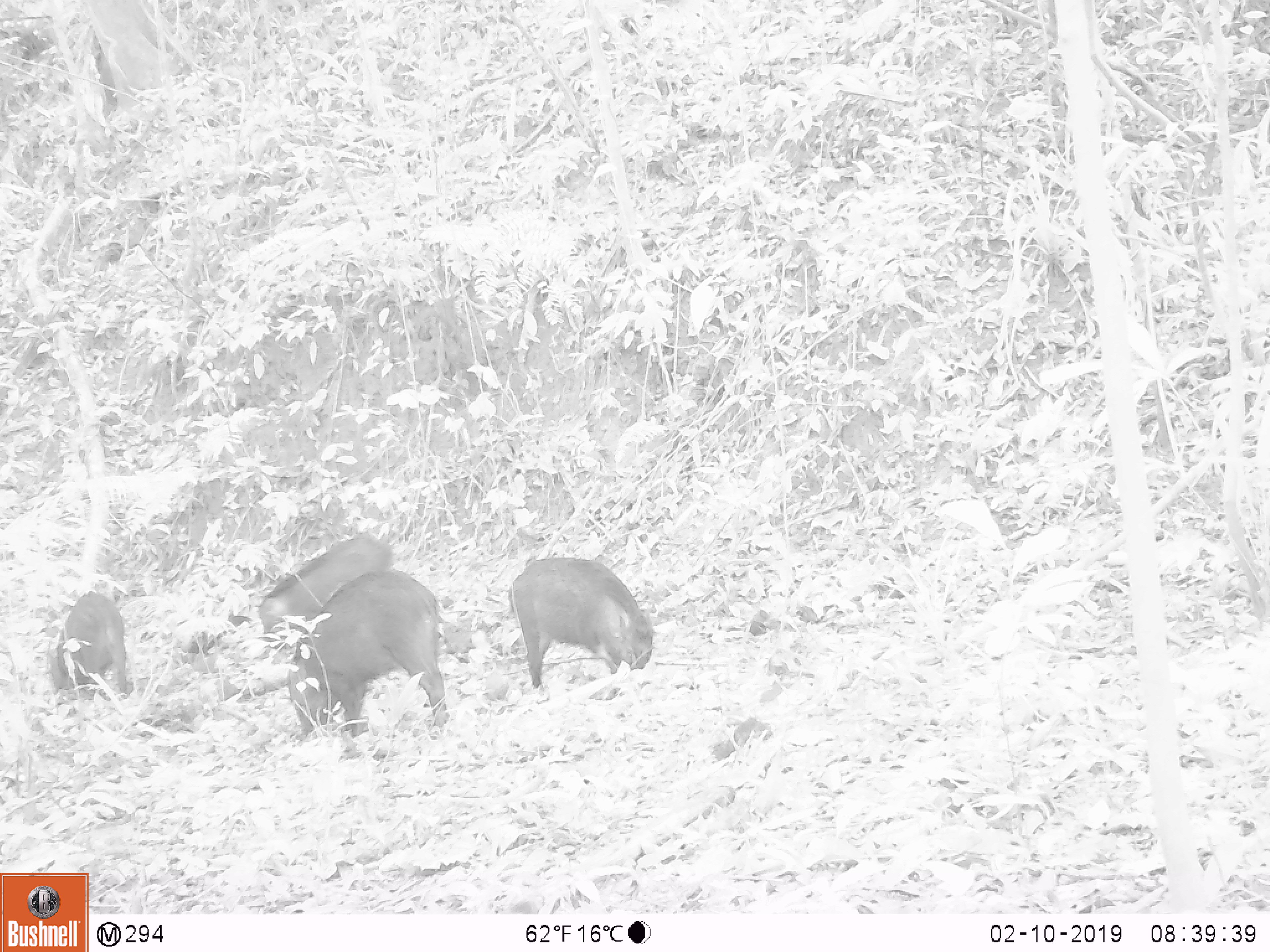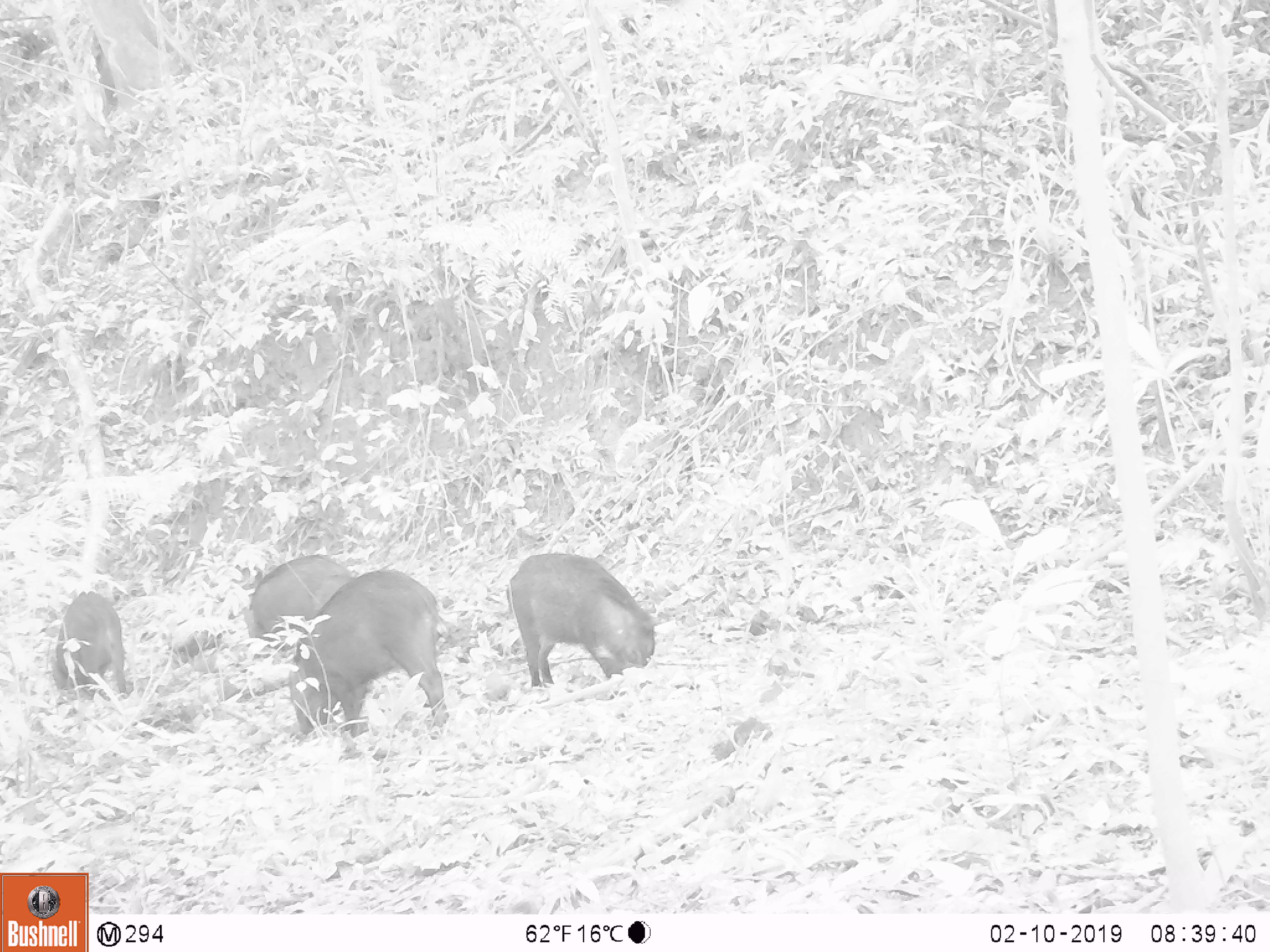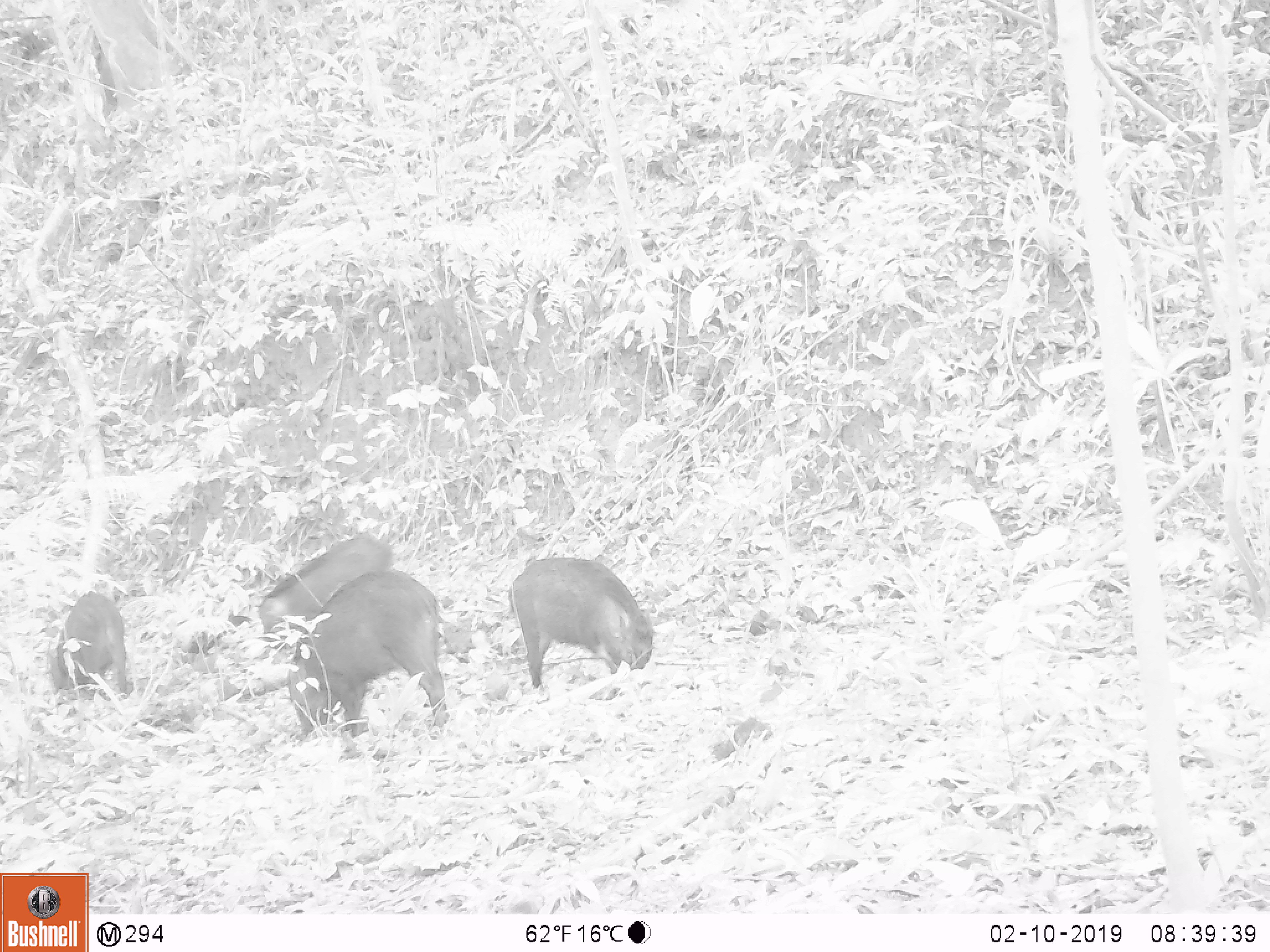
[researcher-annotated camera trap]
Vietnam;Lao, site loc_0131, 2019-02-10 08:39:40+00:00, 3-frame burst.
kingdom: Animalia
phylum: Chordata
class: Aves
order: Galliformes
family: Phasianidae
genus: Gallus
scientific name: Gallus gallus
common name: red junglefowl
Red junglefowl (Gallus gallus). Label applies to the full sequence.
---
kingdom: Animalia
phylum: Chordata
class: Mammalia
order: Artiodactyla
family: Suidae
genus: Sus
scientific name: Sus scrofa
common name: eurasian wild pig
Eurasian wild pig (Sus scrofa). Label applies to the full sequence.